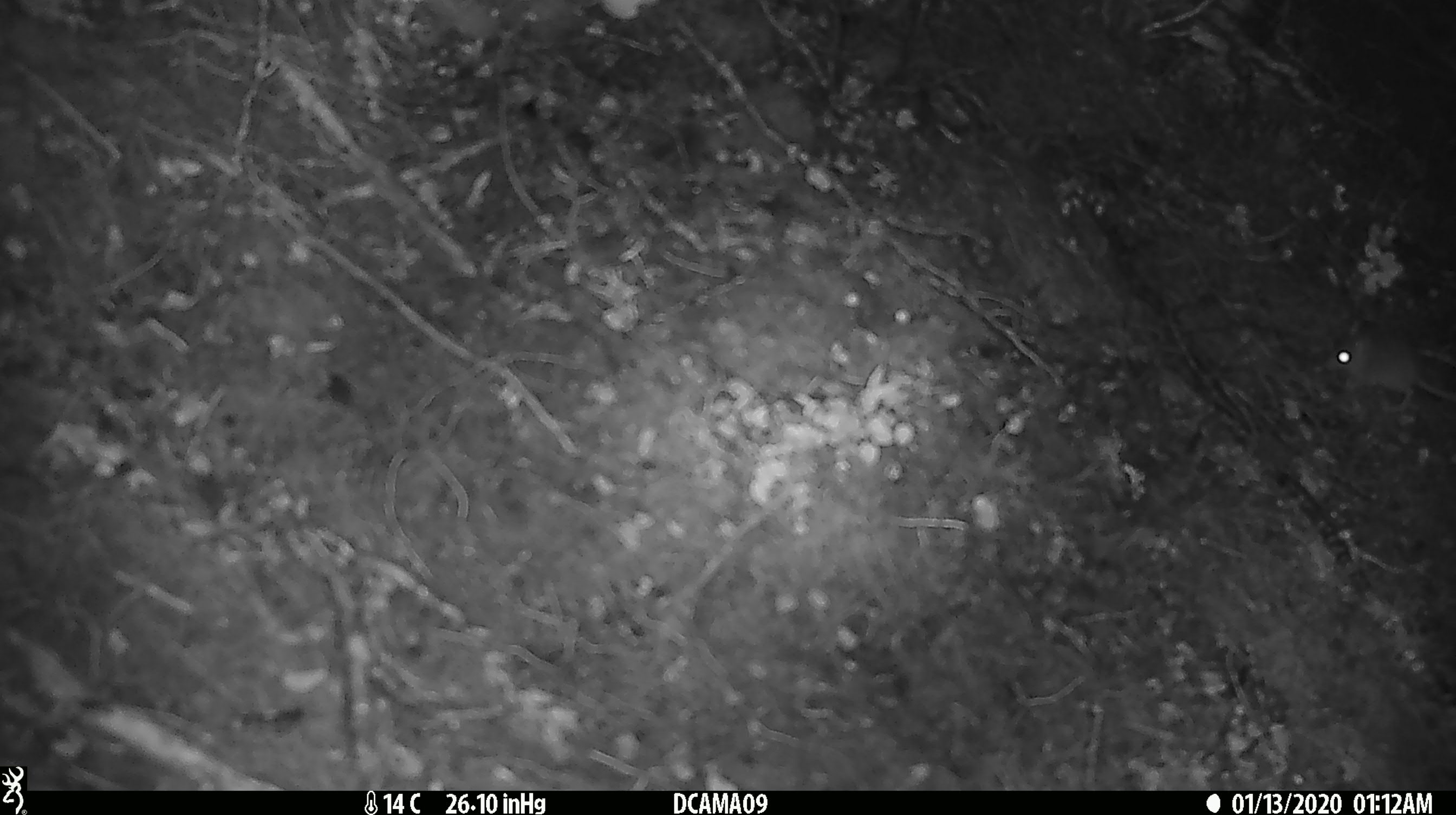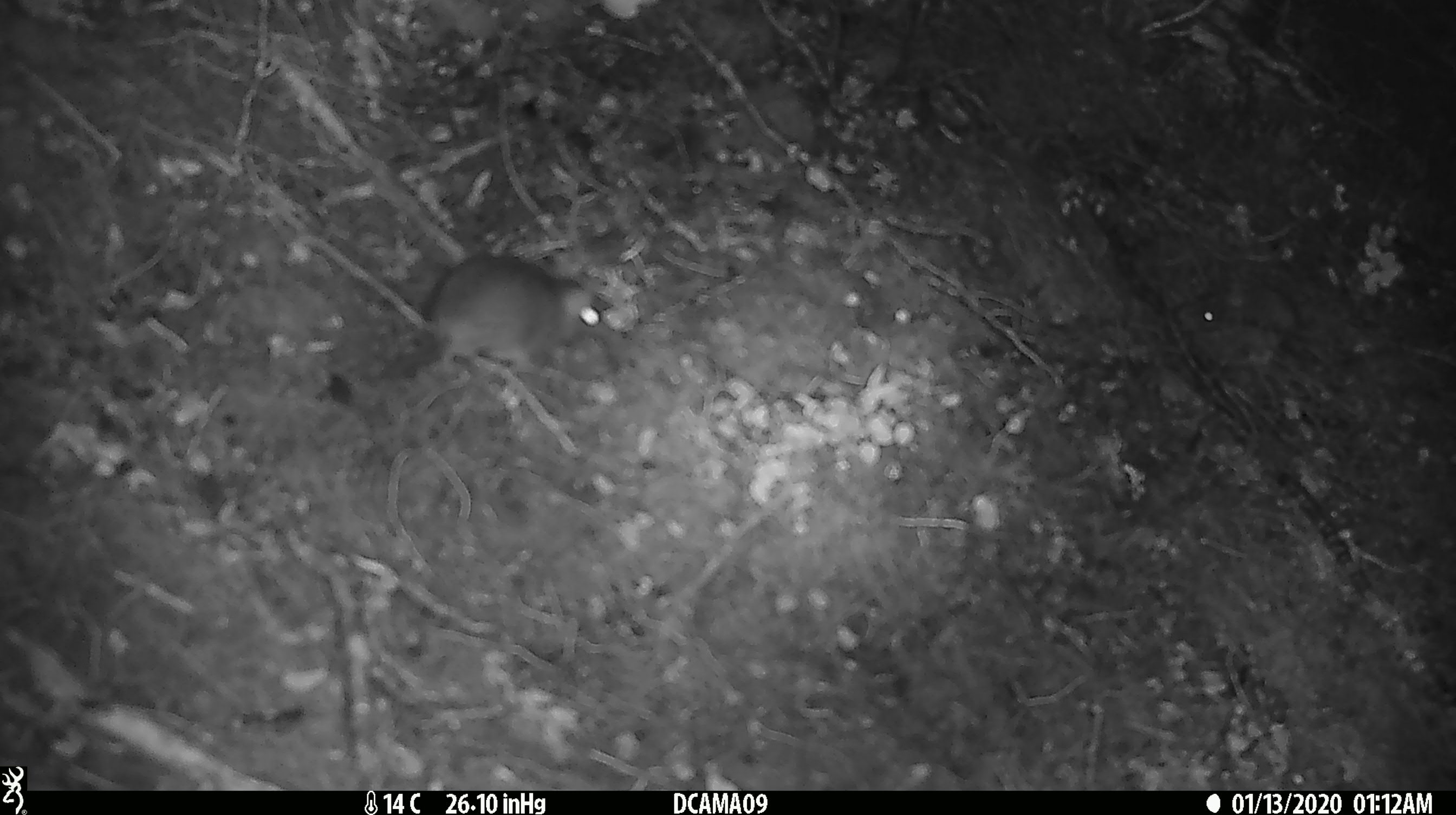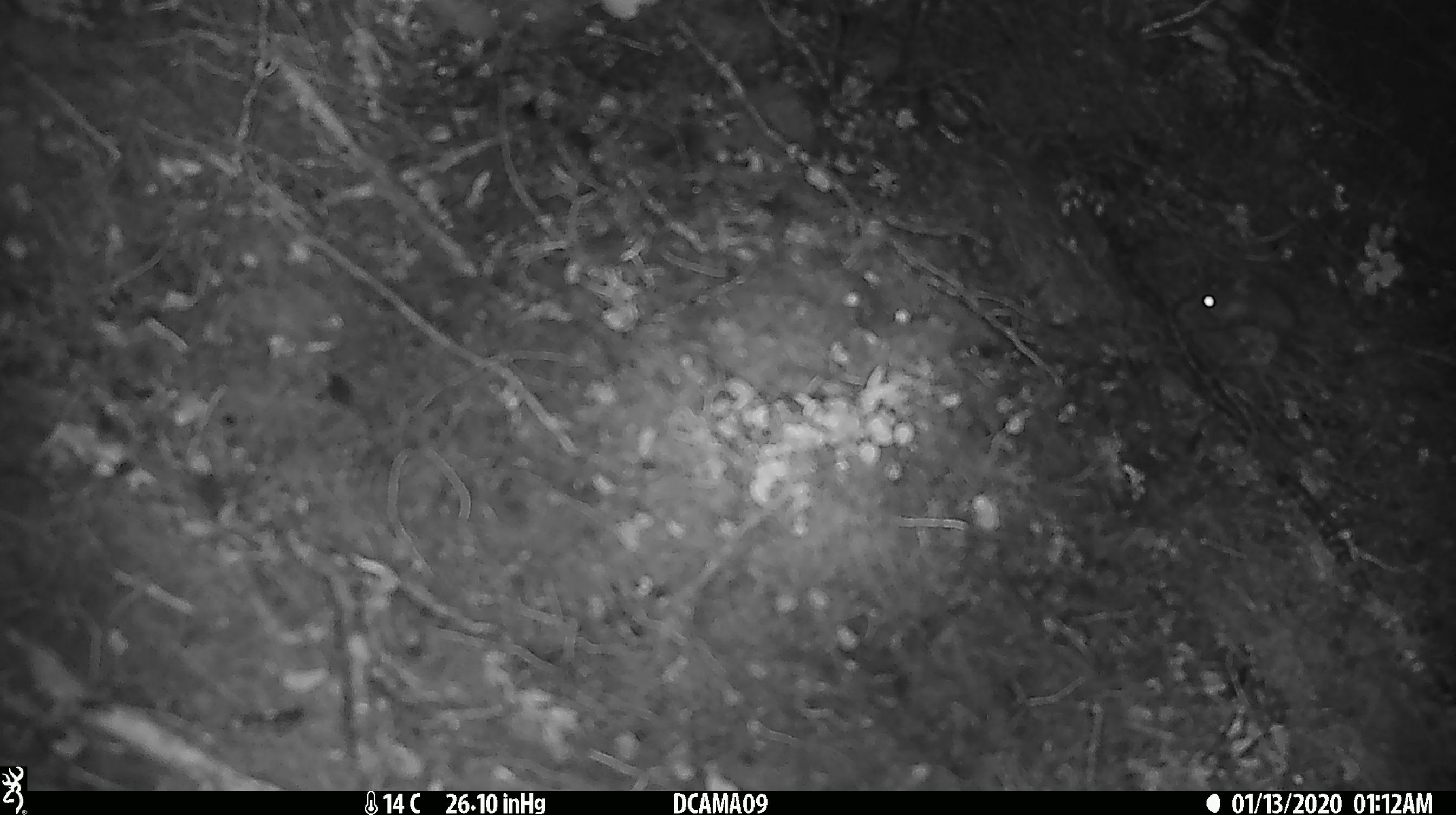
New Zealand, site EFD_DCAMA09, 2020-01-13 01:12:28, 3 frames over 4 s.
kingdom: Animalia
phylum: Chordata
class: Mammalia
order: Rodentia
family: Muridae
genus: Mus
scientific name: Mus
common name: mouse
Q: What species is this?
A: Mouse (Mus).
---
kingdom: Animalia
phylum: Chordata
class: Mammalia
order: Rodentia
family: Muridae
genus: Rattus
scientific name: Rattus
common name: rat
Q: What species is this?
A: Rat (Rattus).